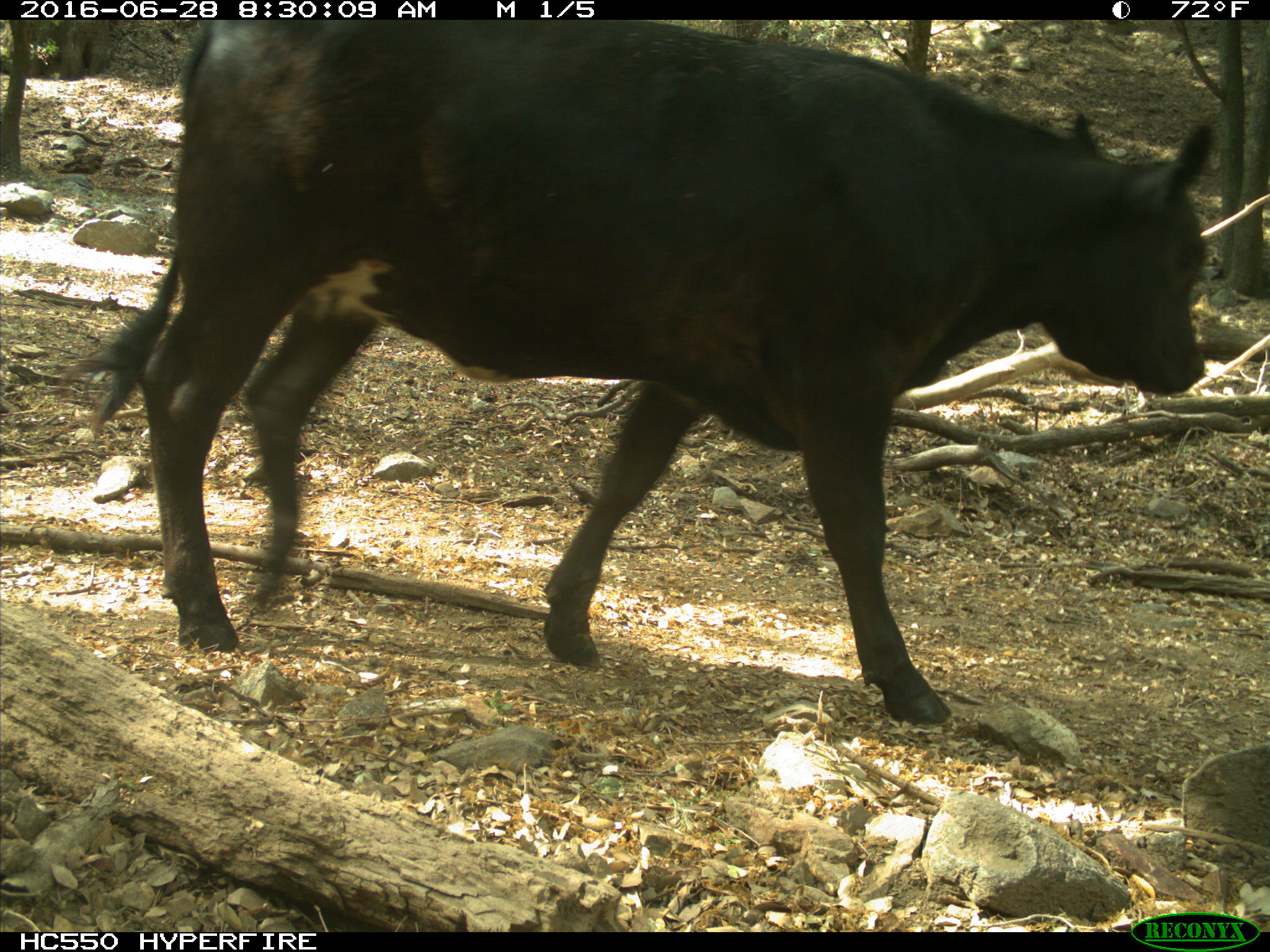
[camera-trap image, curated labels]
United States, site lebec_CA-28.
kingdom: Animalia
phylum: Chordata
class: Mammalia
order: Artiodactyla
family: Bovidae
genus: Bos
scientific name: Bos taurus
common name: domestic cow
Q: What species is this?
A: Bos taurus (domestic cow).